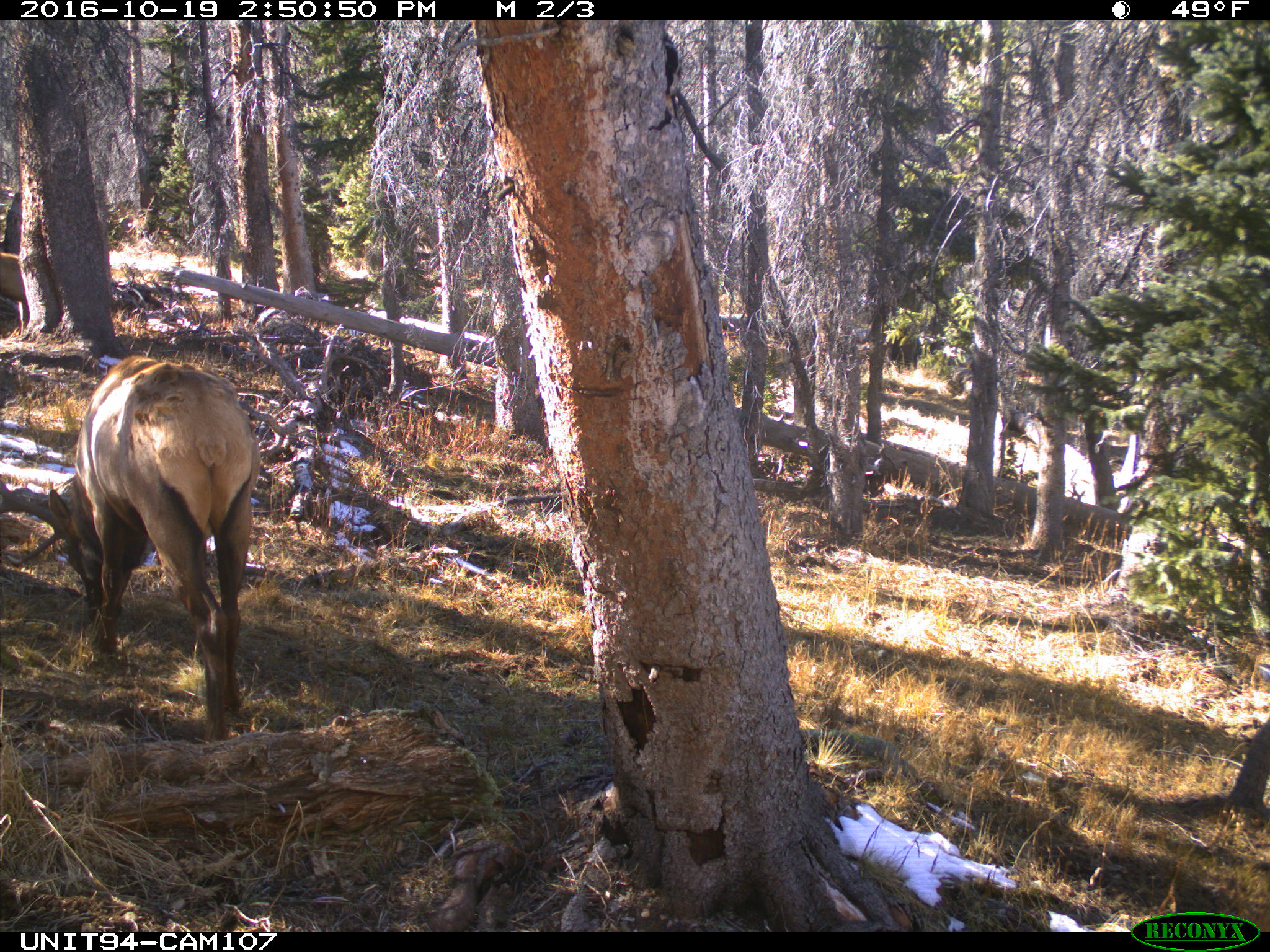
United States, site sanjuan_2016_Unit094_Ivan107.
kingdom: Animalia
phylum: Chordata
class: Mammalia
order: Artiodactyla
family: Cervidae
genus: Cervus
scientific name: Cervus elaphus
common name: red deer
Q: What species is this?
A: Cervus elaphus (red deer).